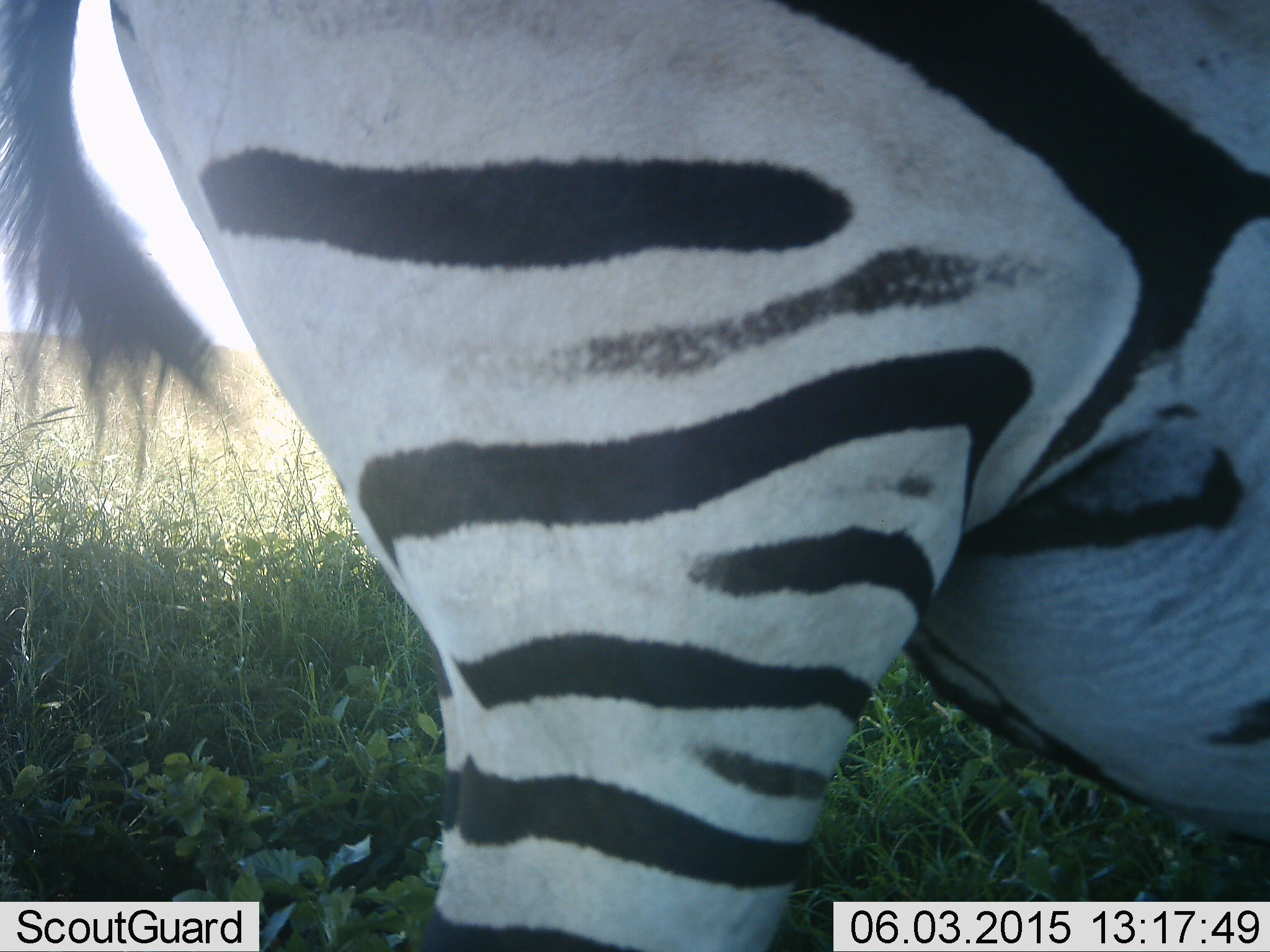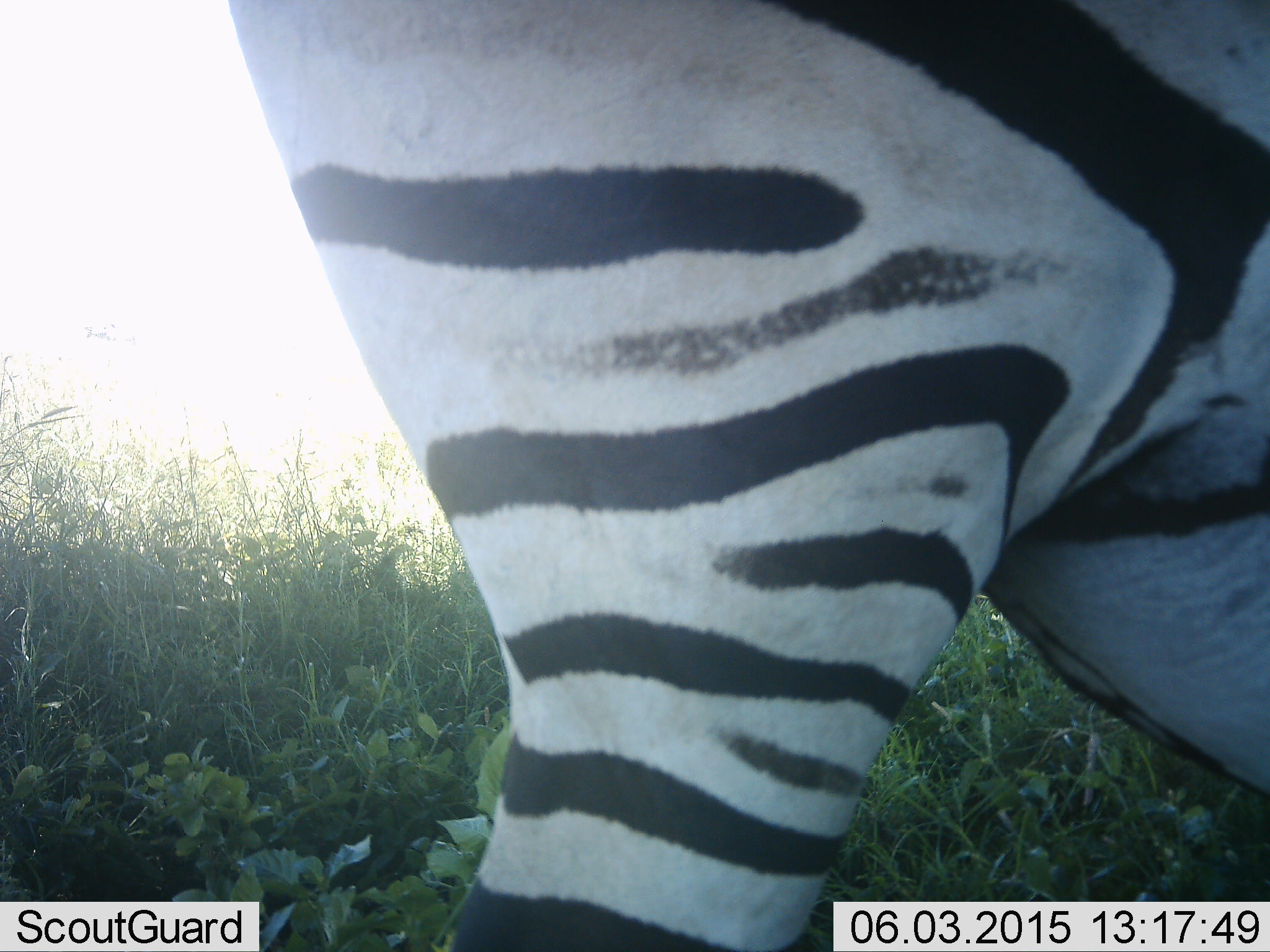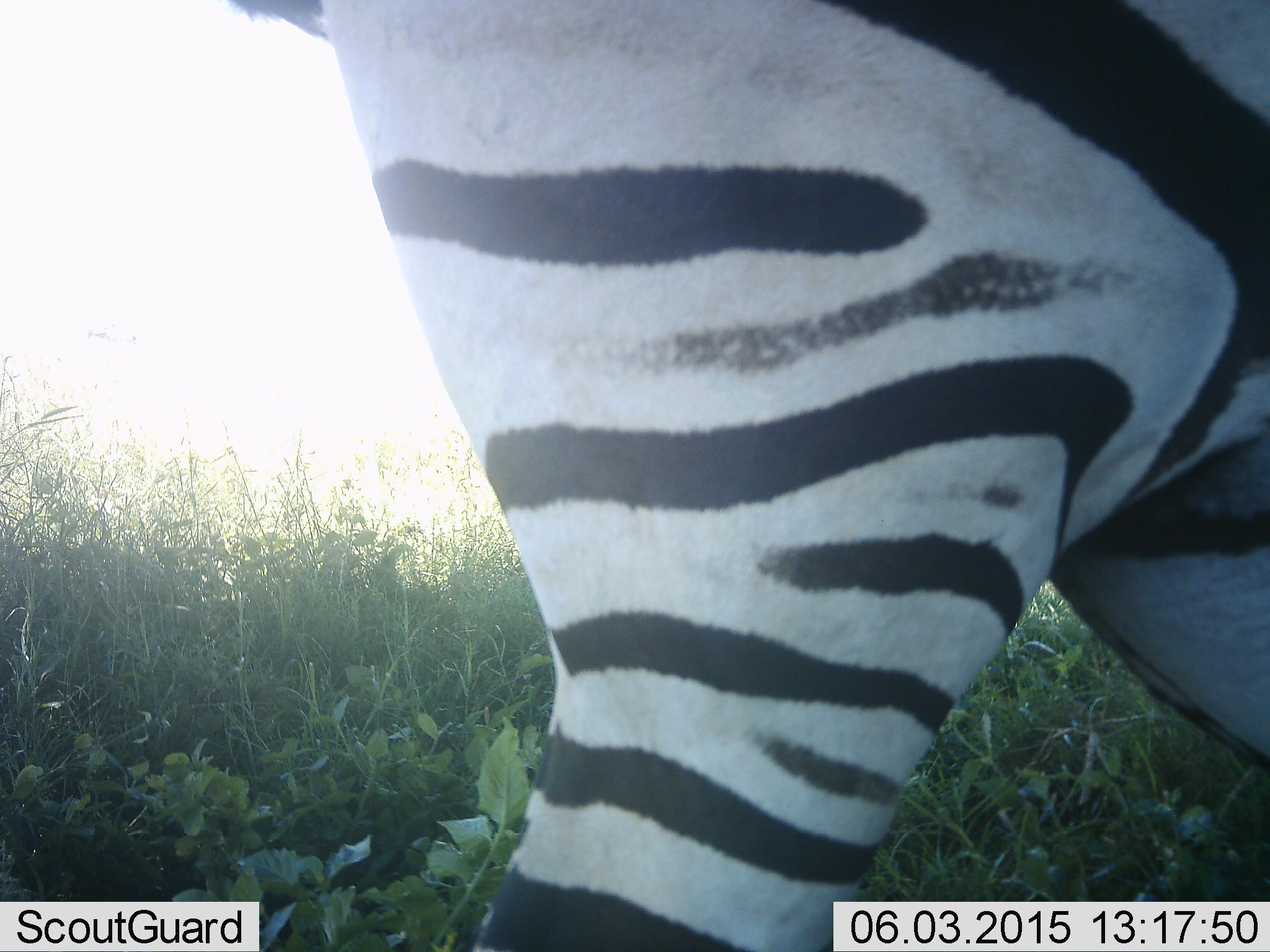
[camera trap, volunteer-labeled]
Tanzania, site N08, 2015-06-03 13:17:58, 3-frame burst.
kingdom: Animalia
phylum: Chordata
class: Mammalia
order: Perissodactyla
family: Equidae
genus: Equus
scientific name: Equus quagga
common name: plains zebra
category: zebra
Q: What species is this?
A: Zebra (plains zebra) (Equus quagga).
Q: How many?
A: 1.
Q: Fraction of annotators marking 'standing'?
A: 80%.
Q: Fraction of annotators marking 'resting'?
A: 0%.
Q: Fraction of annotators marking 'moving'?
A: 20%.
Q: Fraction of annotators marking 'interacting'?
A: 0%.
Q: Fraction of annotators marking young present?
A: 0%.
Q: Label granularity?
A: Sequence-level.